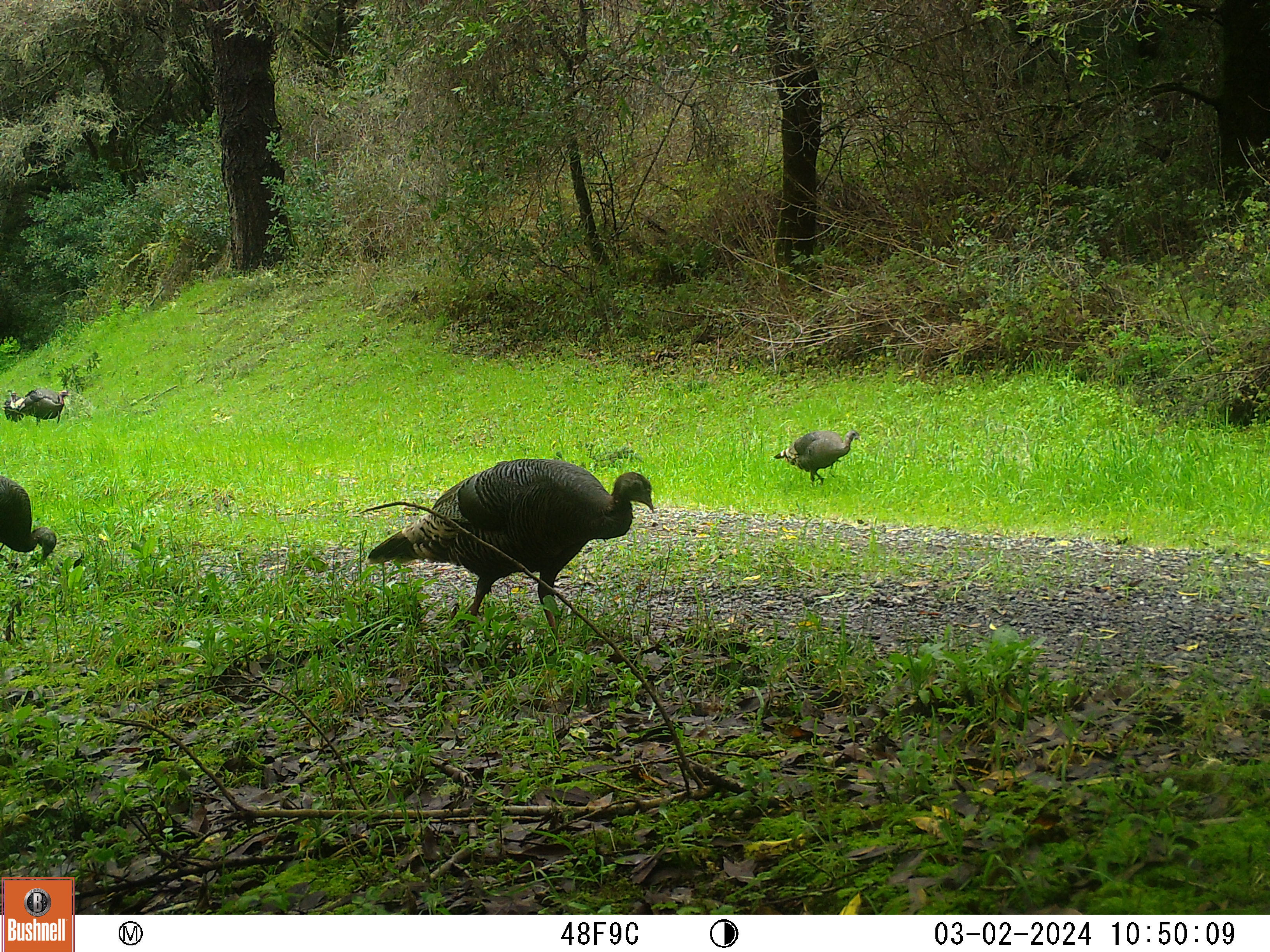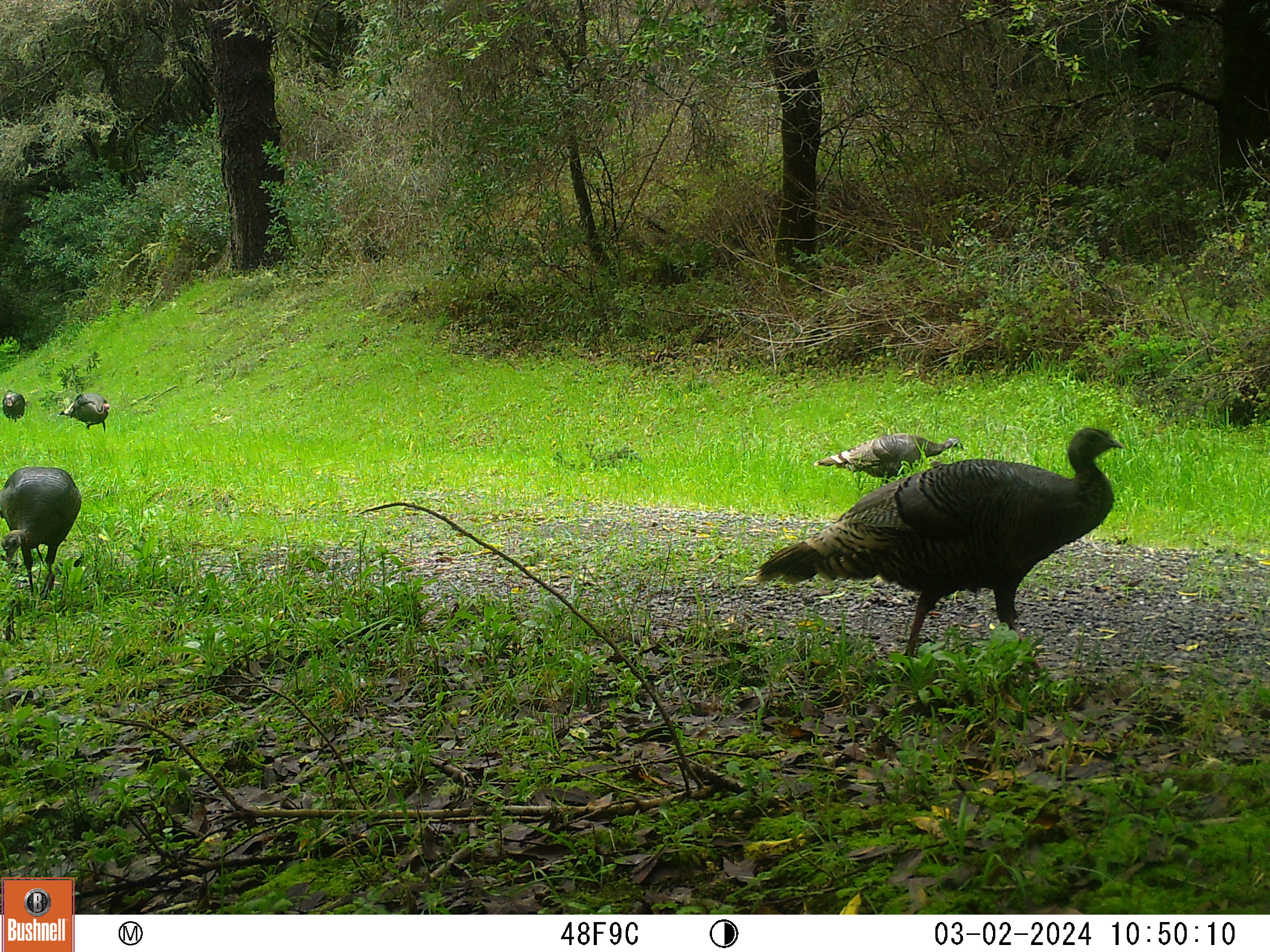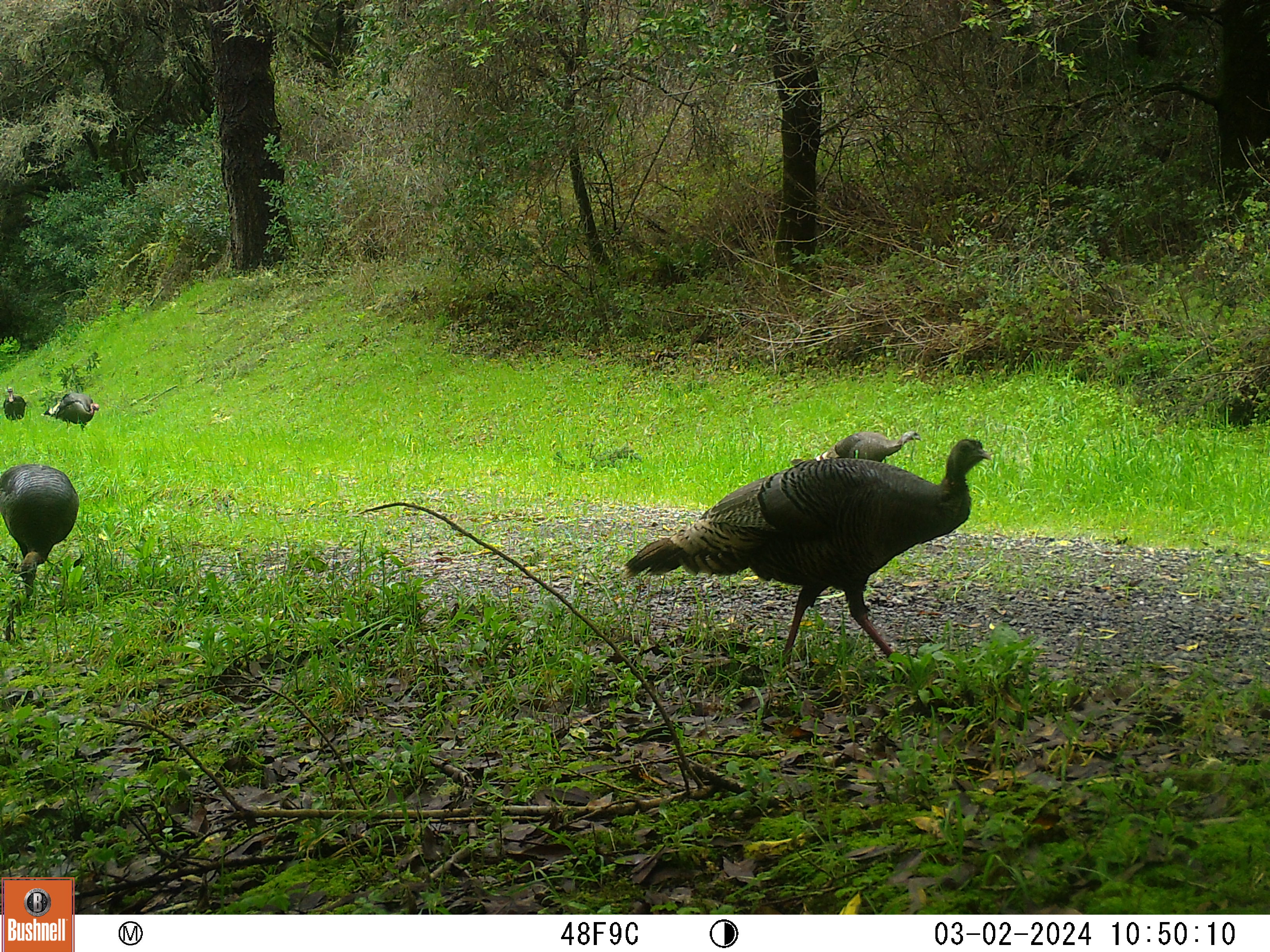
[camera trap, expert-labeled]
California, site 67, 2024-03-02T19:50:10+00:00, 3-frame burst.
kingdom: Animalia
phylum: Chordata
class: Aves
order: Galliformes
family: Phasianidae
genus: Meleagris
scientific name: Meleagris gallopavo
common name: turkey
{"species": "turkey (Meleagris gallopavo)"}